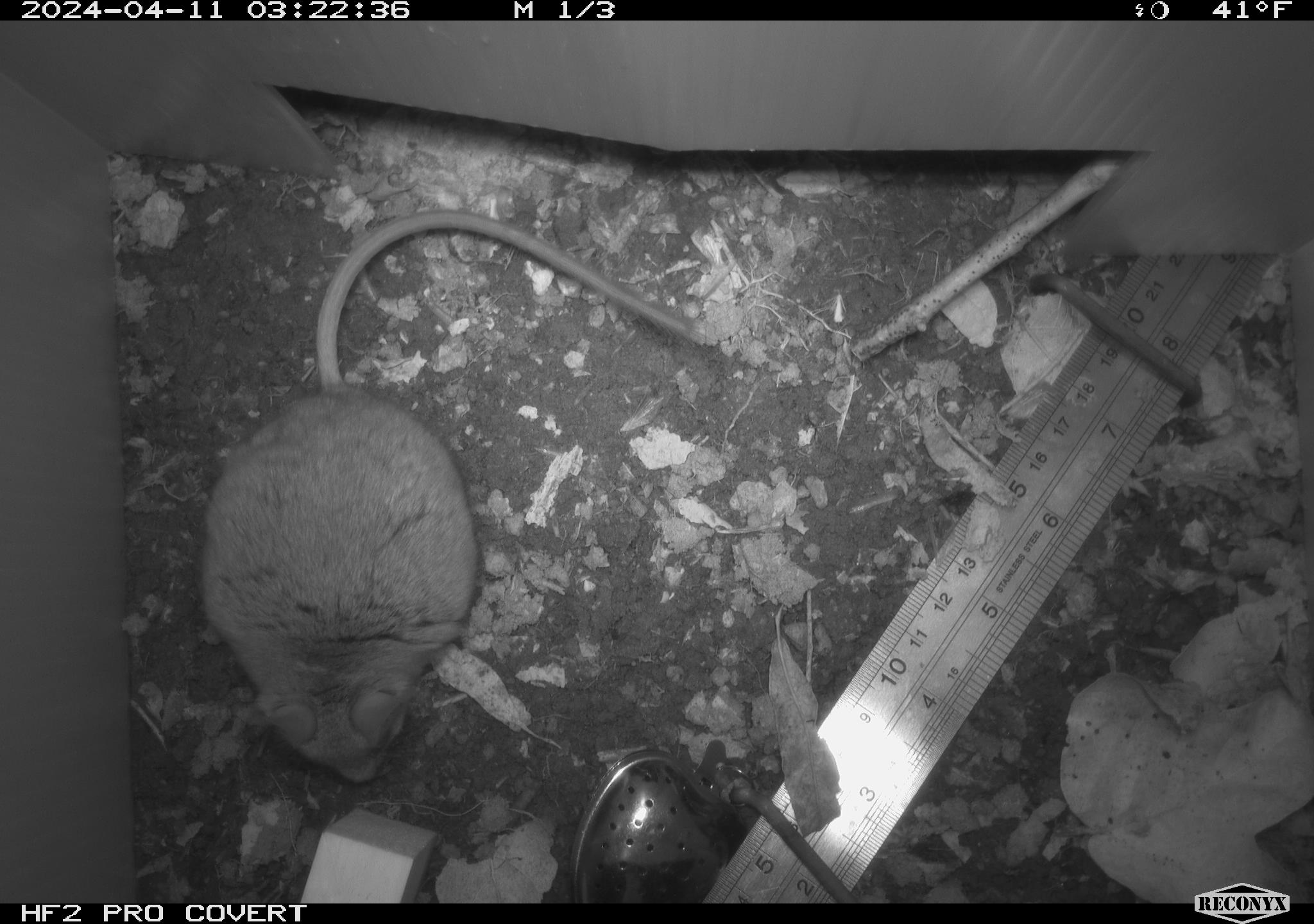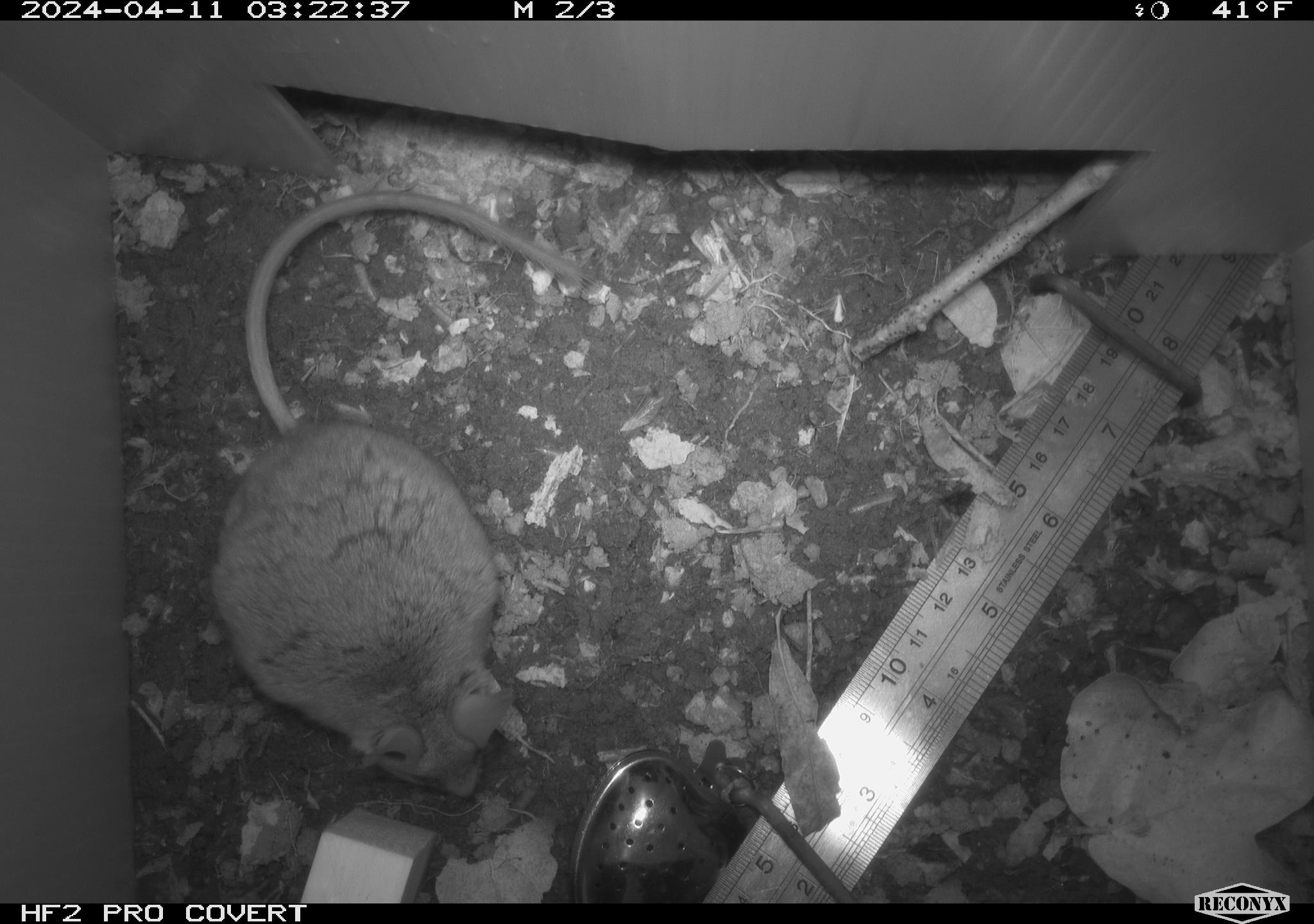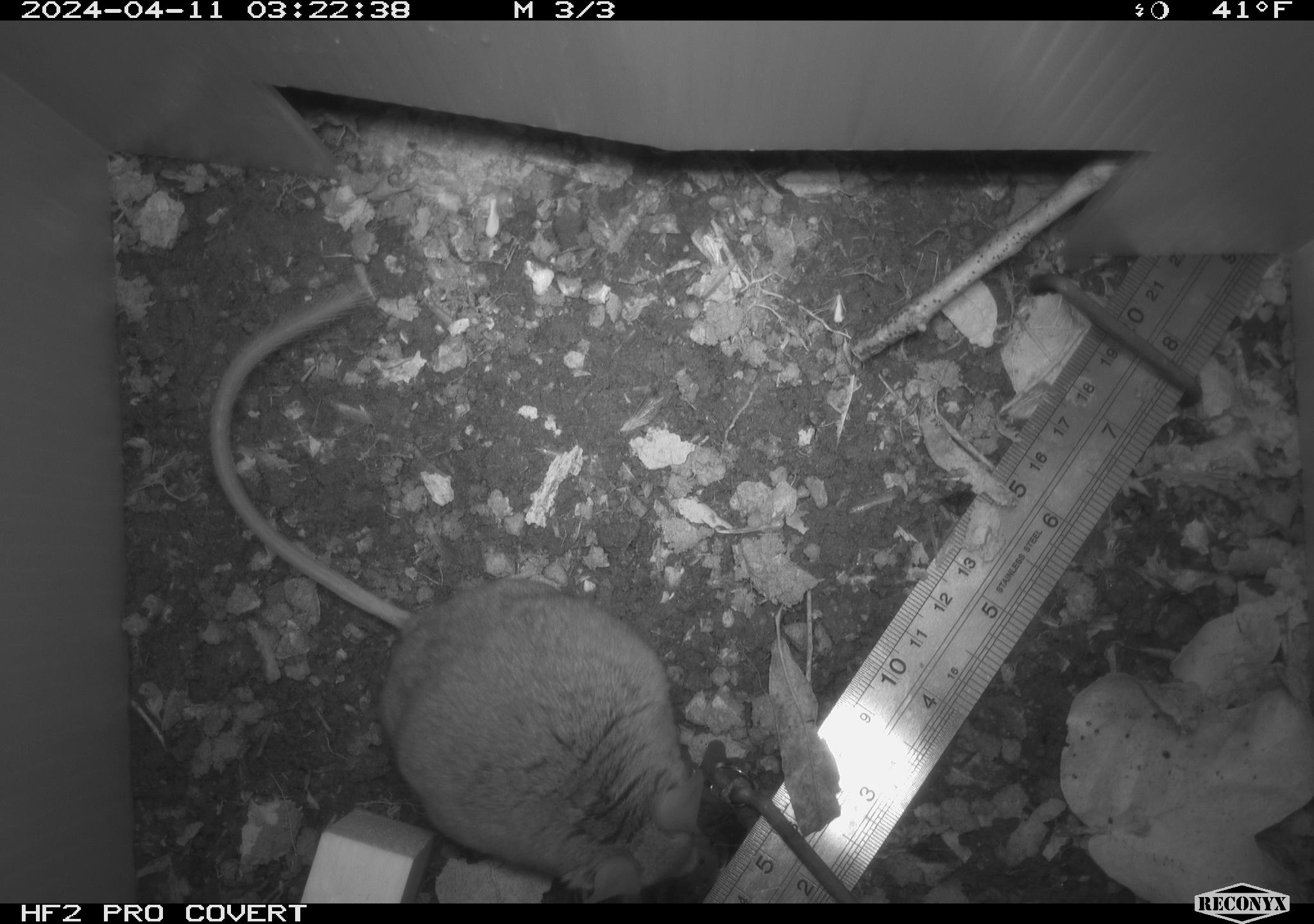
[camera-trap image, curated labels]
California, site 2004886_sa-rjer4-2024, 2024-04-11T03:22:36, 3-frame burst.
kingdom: Animalia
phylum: Chordata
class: Mammalia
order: Rodentia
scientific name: Rodentia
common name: woodrat or rat or mouse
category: woodrat or rat or mouse species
Woodrat or rat or mouse species (woodrat or rat or mouse) (Rodentia).